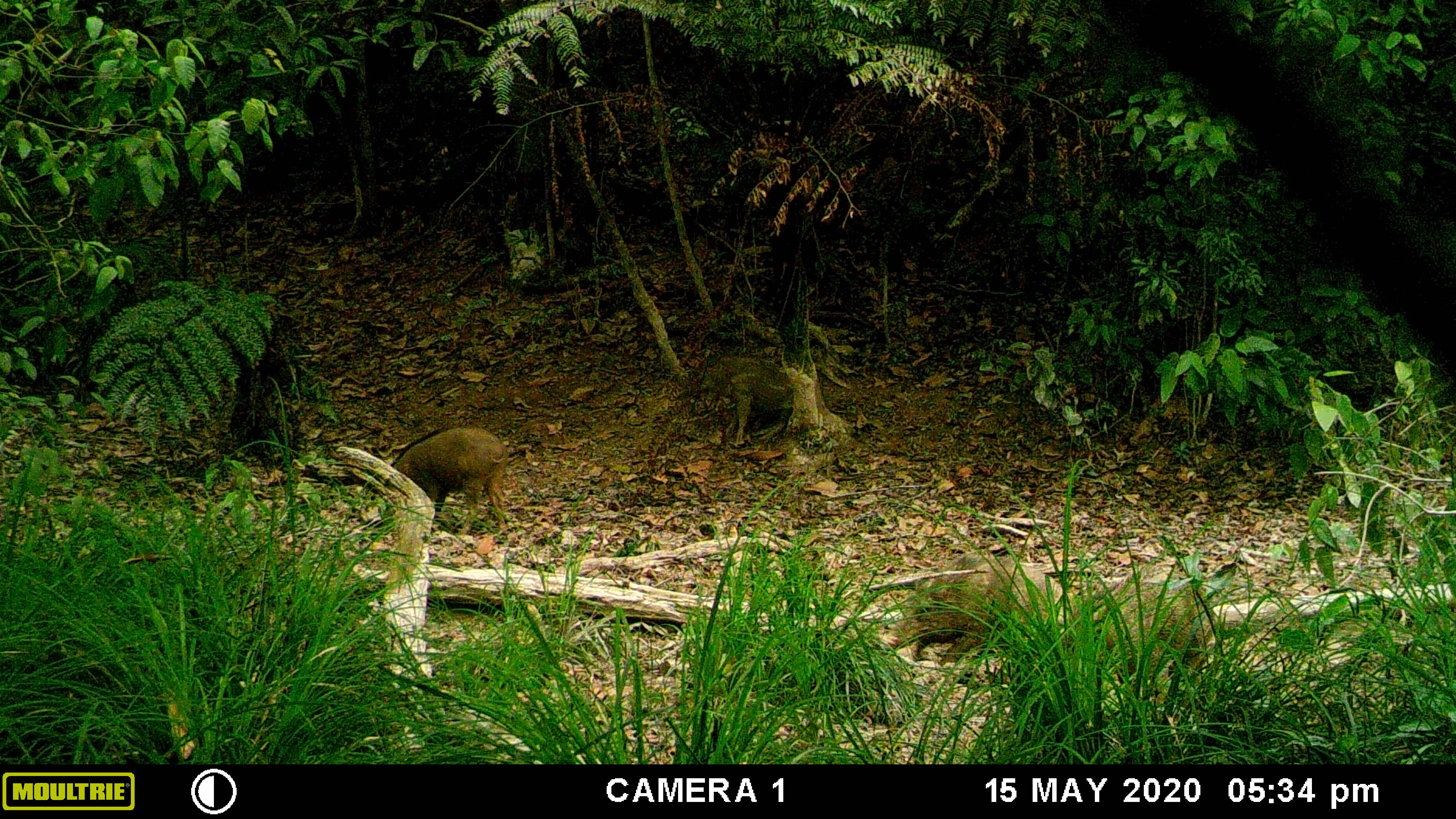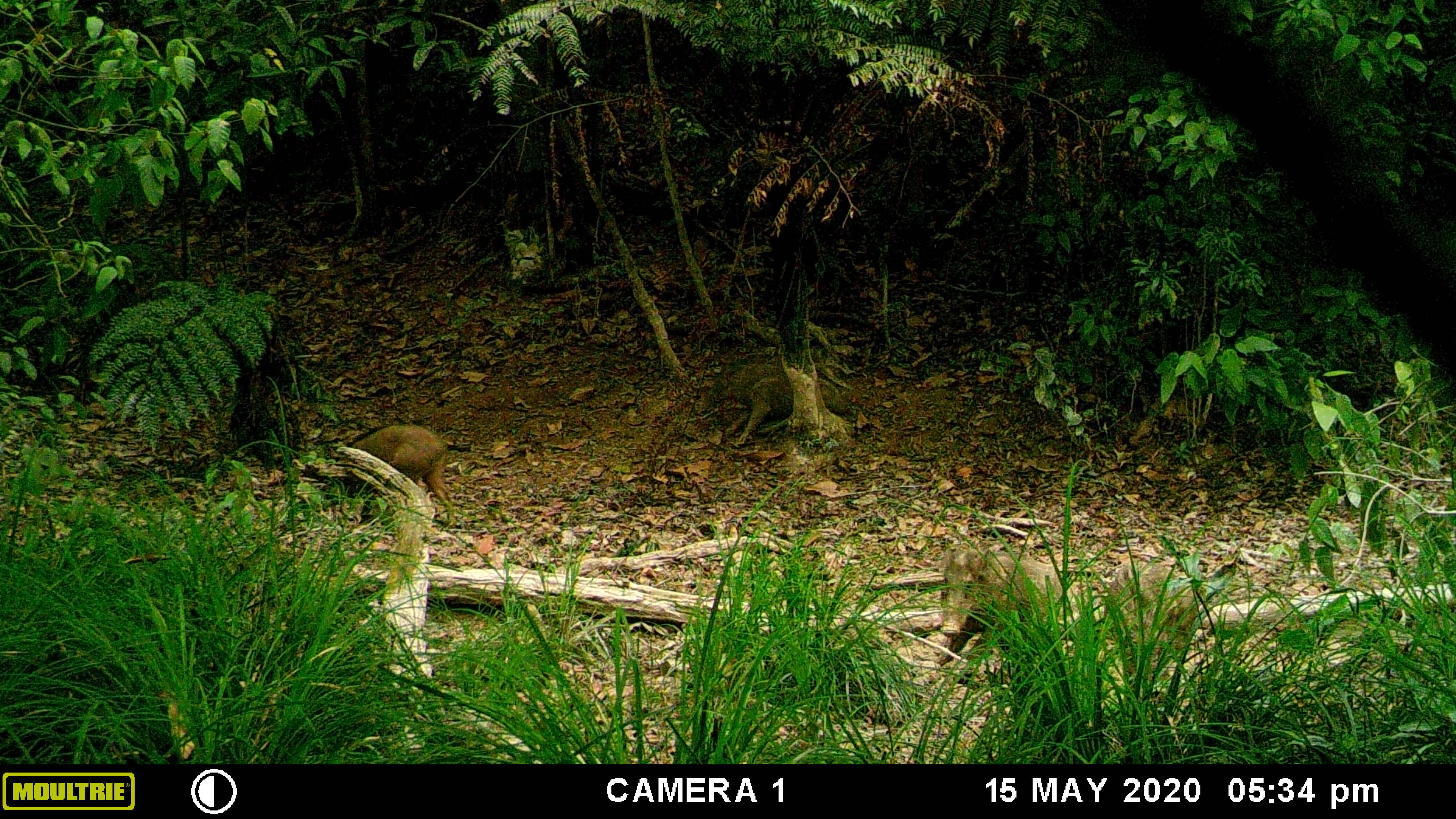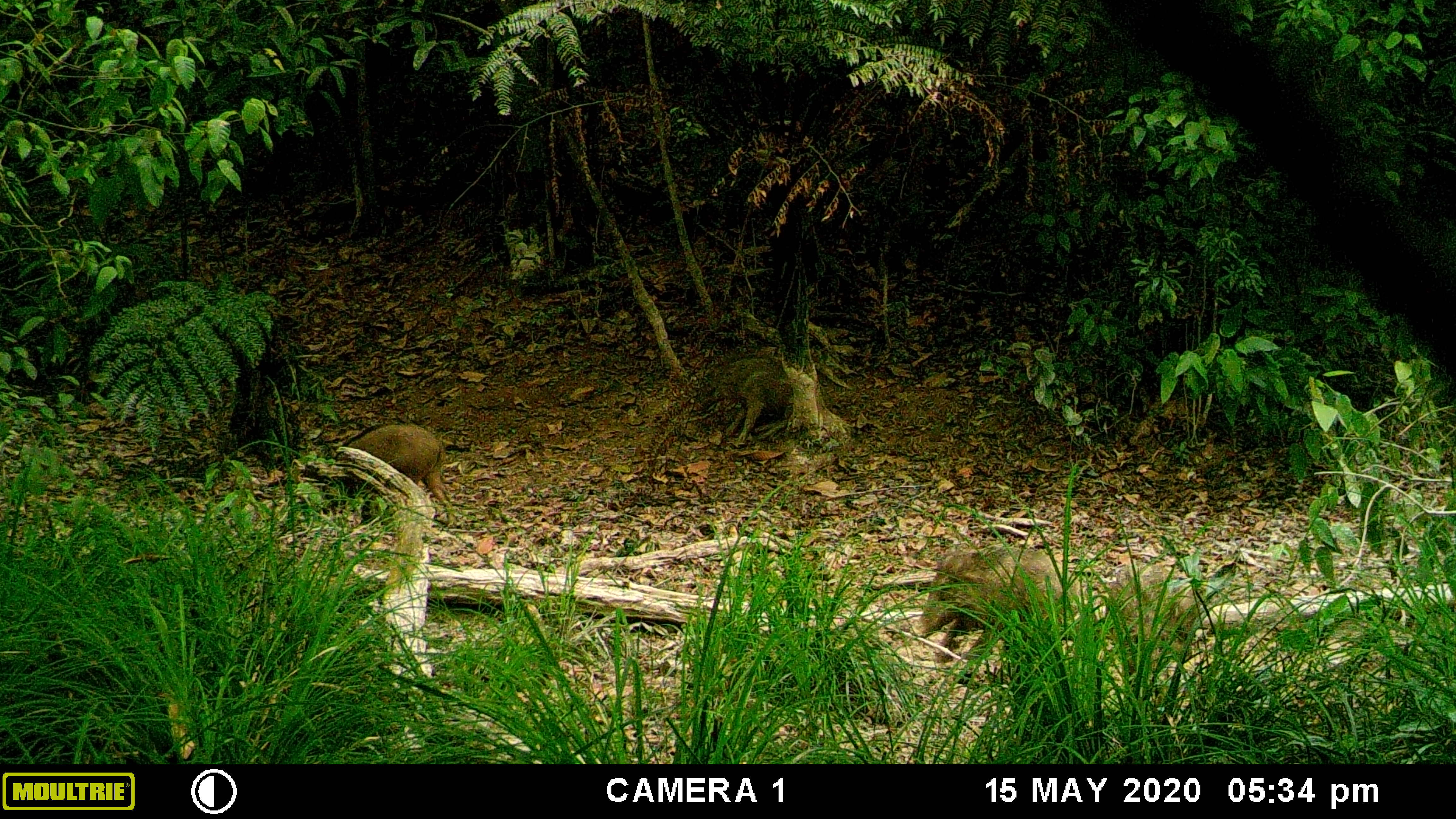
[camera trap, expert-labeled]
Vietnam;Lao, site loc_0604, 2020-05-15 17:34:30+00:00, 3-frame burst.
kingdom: Animalia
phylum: Chordata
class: Mammalia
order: Artiodactyla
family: Suidae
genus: Sus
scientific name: Sus scrofa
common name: eurasian wild pig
Eurasian wild pig (Sus scrofa). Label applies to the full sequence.